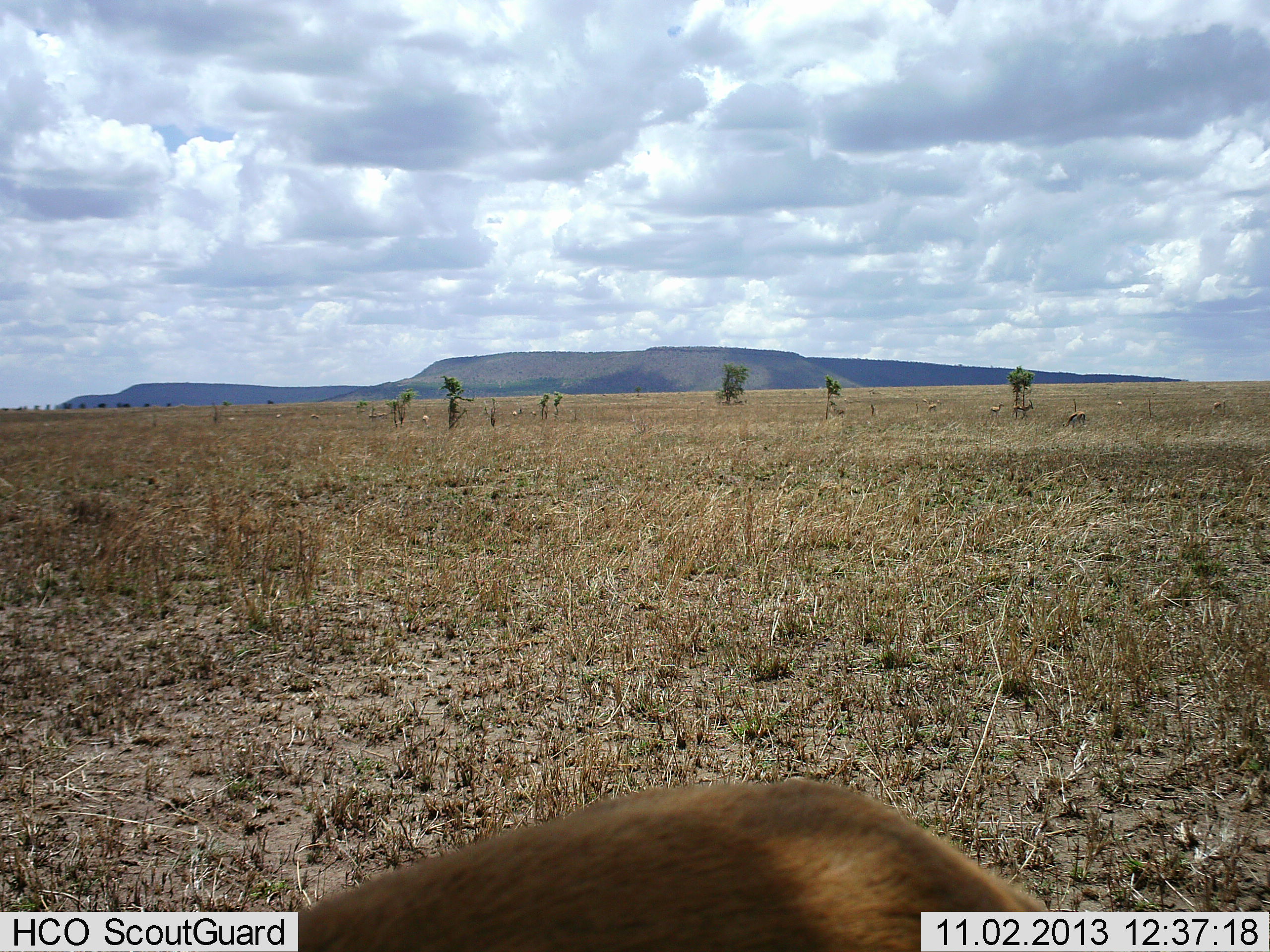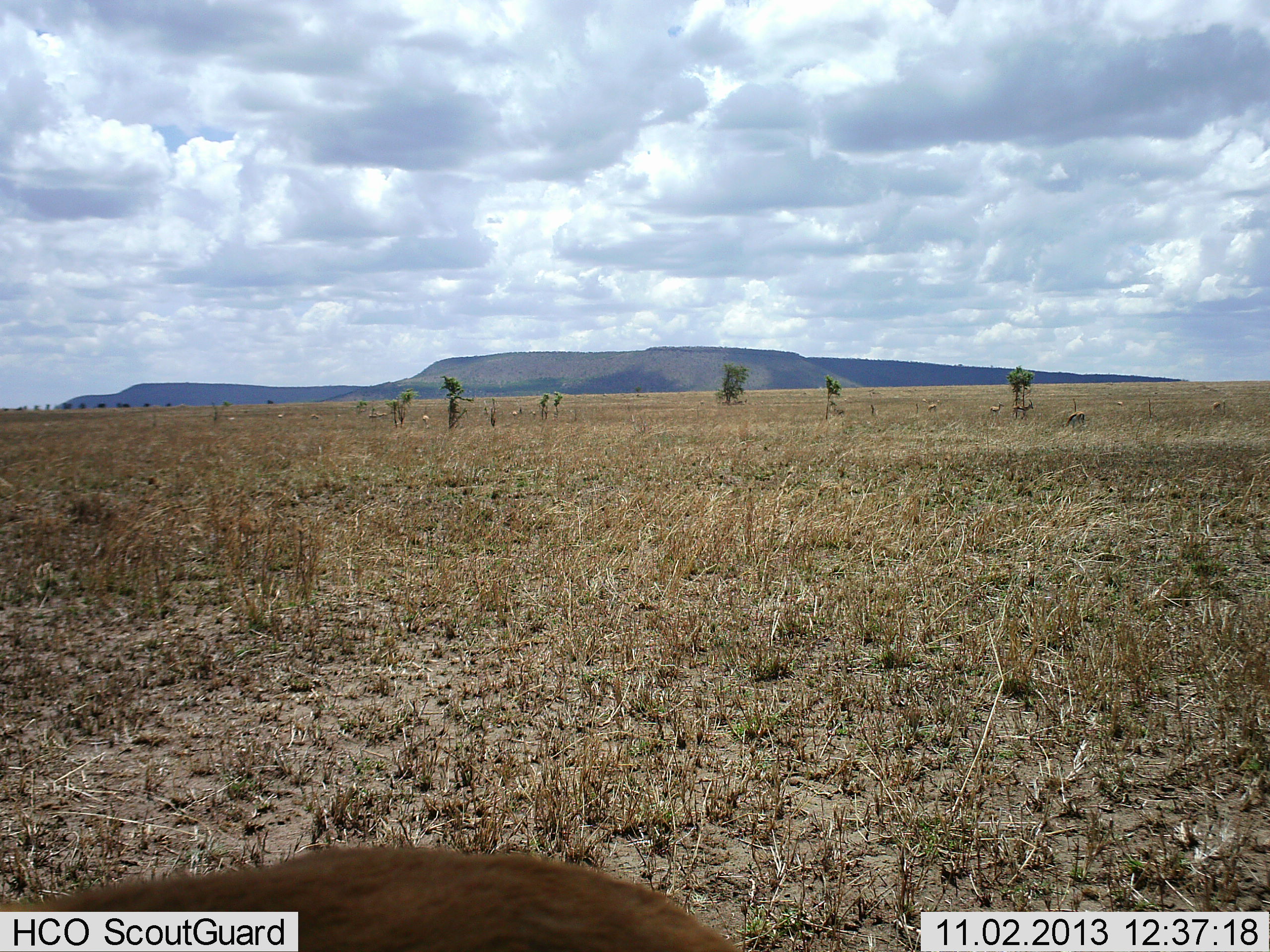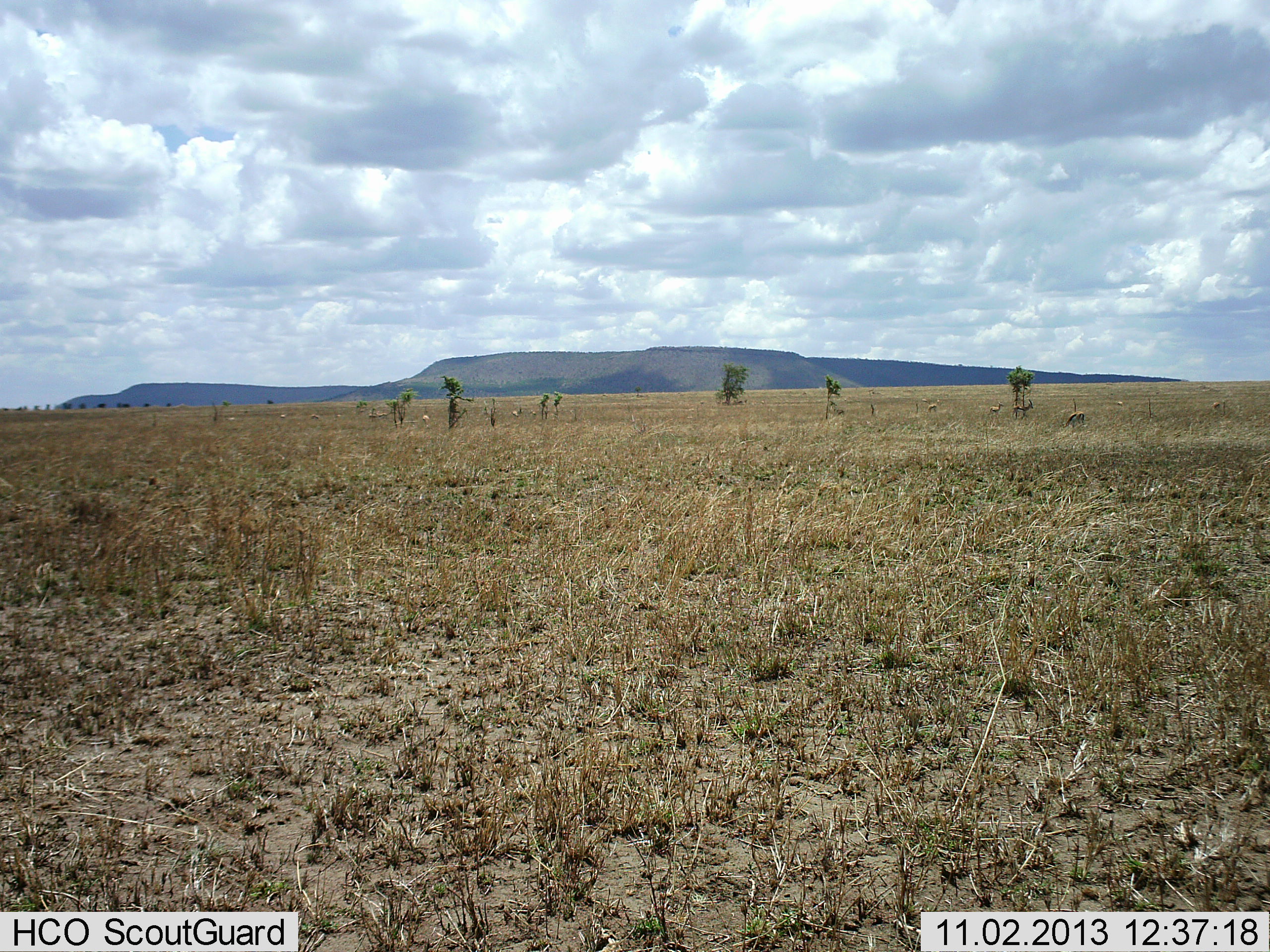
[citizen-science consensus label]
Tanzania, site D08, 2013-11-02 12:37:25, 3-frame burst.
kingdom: Animalia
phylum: Chordata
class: Mammalia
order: Artiodactyla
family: Bovidae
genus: Eudorcas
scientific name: Eudorcas thomsonii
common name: thomson's gazelle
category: gazellethomsons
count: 1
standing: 38%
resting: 0%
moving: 62%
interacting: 0%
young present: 0%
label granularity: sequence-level